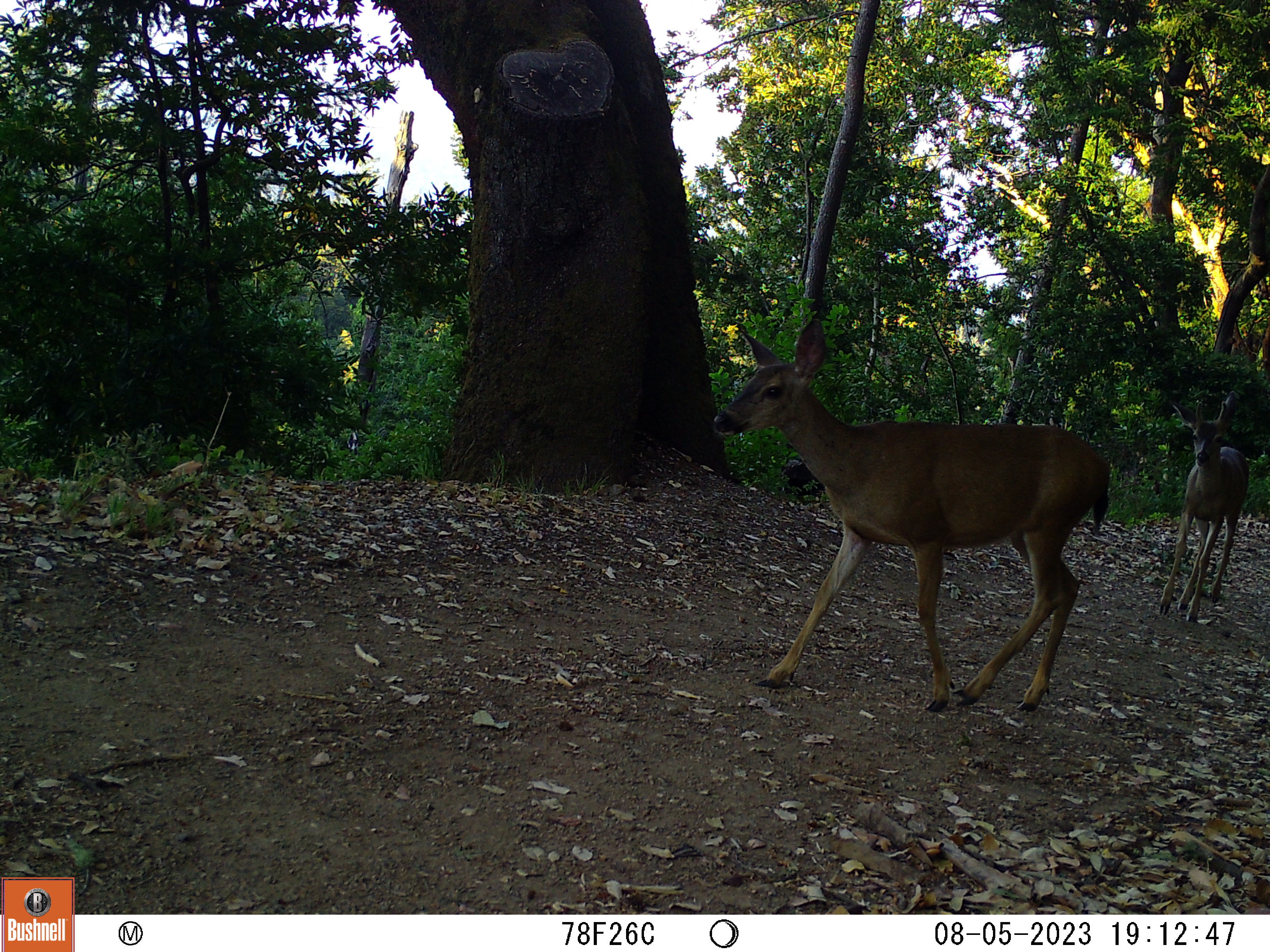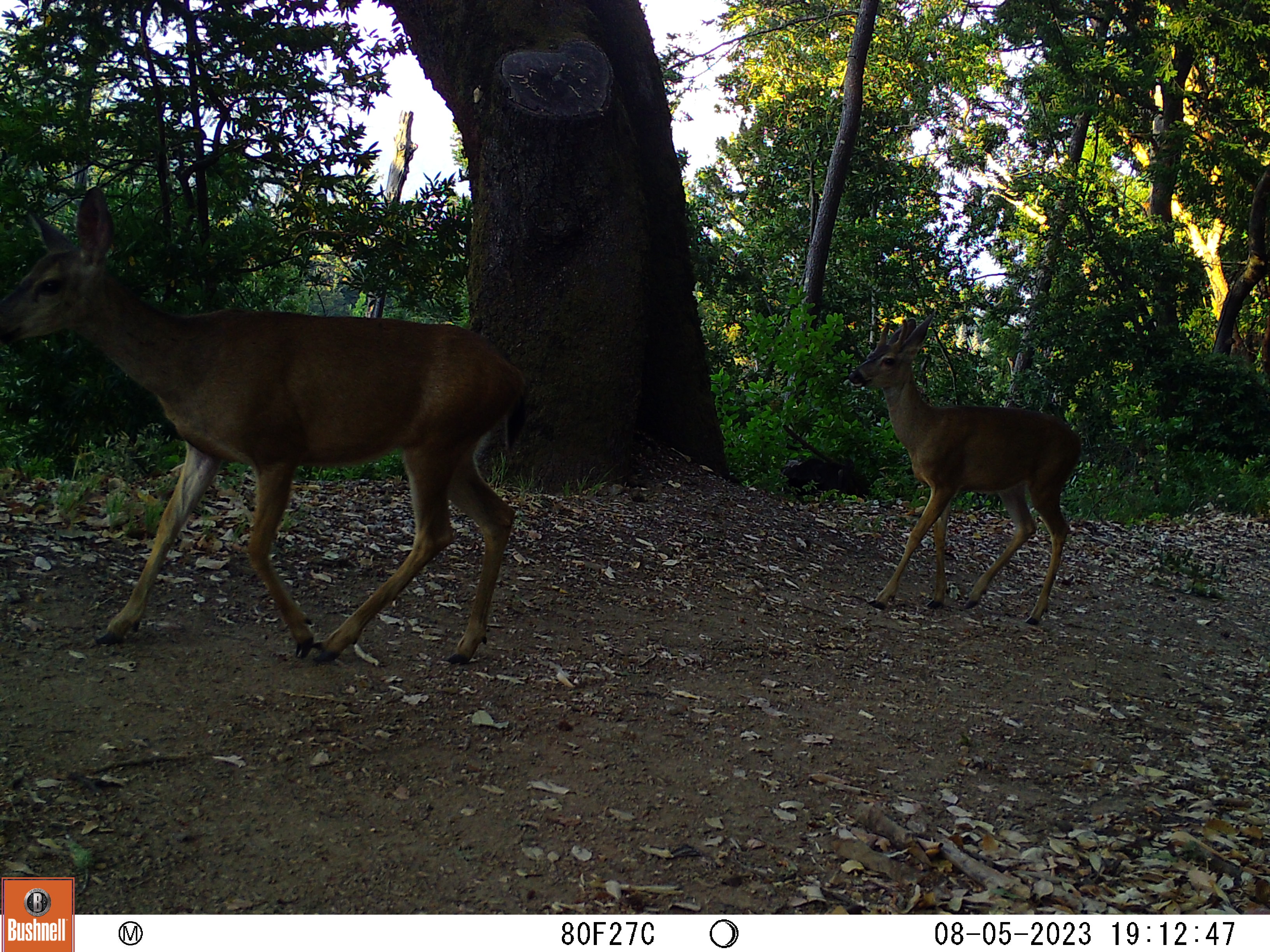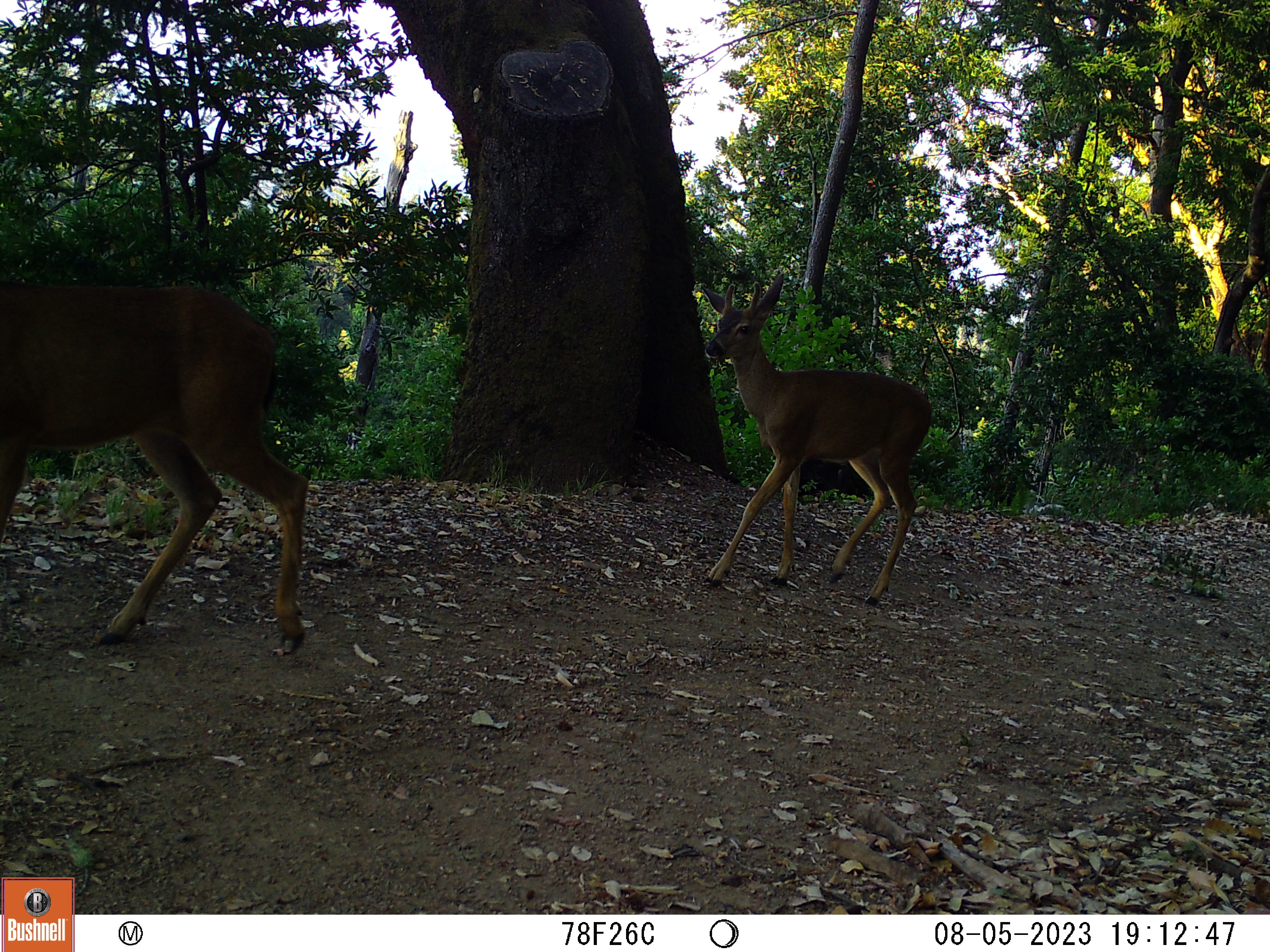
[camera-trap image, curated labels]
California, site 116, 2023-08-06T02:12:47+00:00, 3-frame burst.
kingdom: Animalia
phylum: Chordata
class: Mammalia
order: Artiodactyla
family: Cervidae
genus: Odocoileus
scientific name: Odocoileus hemionus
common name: mule deer